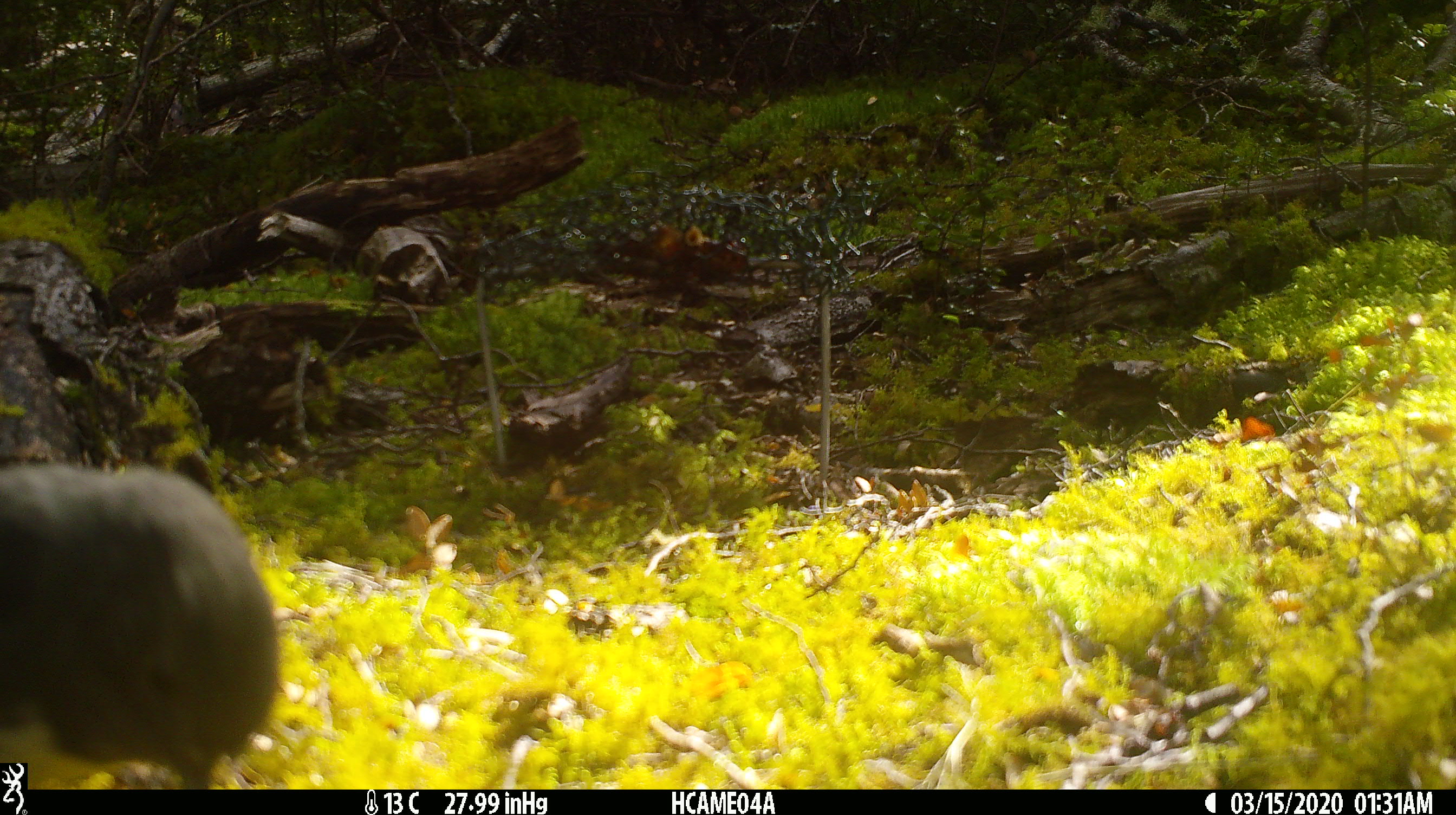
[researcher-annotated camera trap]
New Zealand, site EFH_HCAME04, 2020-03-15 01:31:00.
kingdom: Animalia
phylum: Chordata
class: Aves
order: Passeriformes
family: Petroicidae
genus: Petroica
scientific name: Petroica australis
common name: new zealand robin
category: robin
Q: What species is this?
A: Robin (new zealand robin) (Petroica australis).